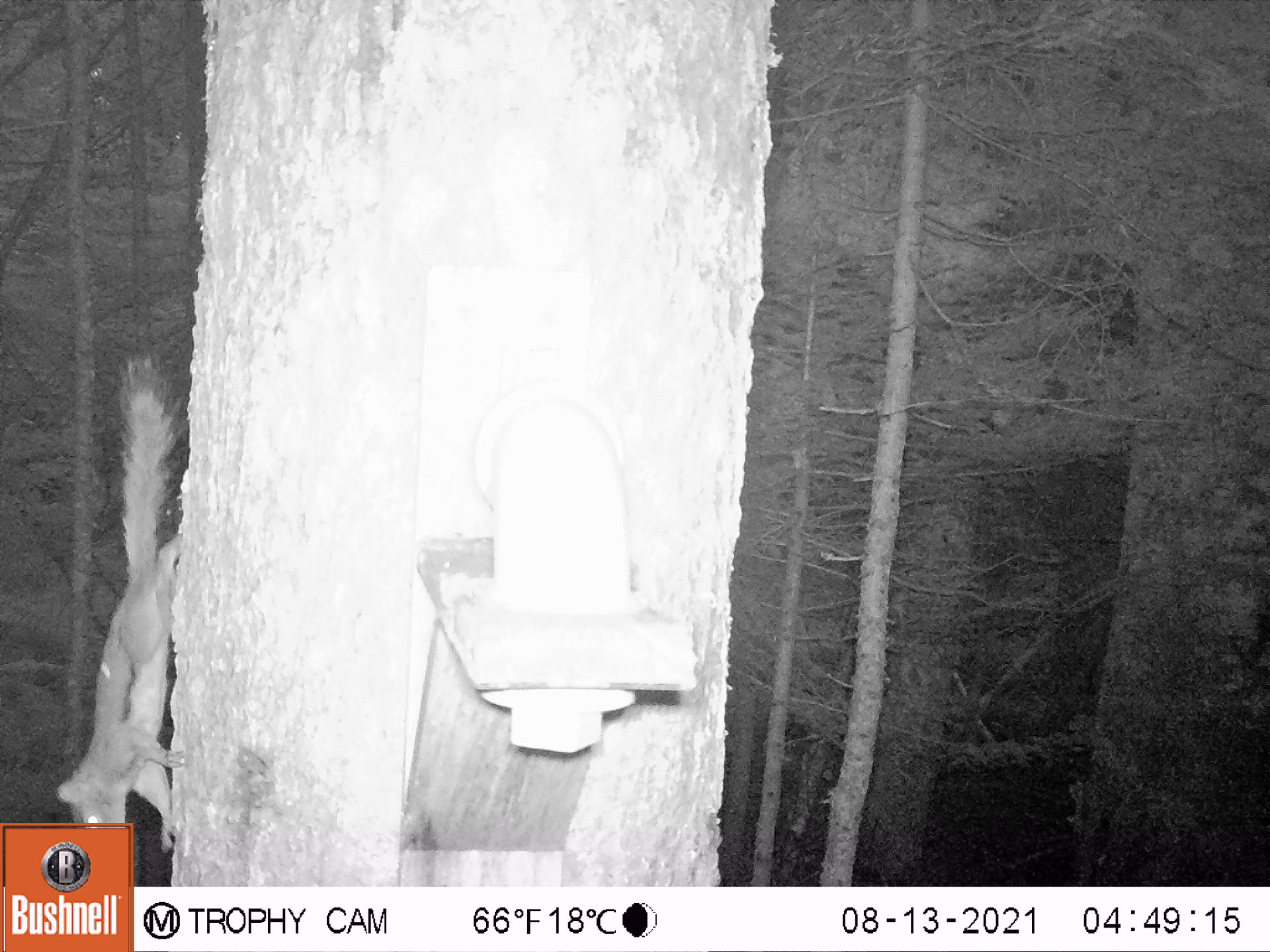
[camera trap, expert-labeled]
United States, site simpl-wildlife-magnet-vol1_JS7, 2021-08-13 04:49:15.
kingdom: Animalia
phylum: Chordata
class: Mammalia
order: Rodentia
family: Sciuridae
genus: Tamiasciurus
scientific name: Tamiasciurus hudsonicus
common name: red squirrel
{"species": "red squirrel (Tamiasciurus hudsonicus)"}